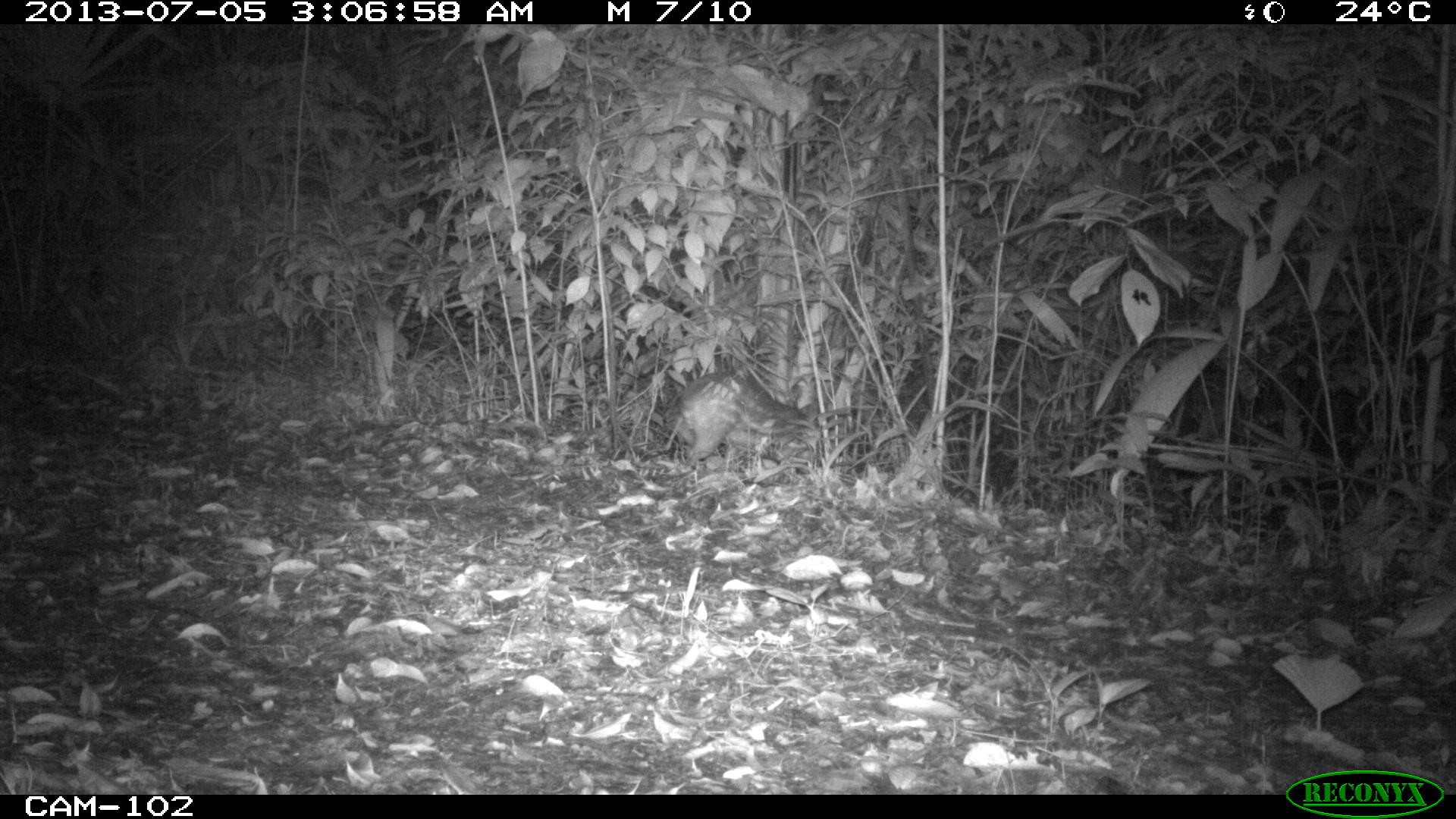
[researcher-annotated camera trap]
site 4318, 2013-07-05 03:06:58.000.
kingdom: Animalia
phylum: Chordata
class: Mammalia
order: Rodentia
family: Cuniculidae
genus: Cuniculus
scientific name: Cuniculus paca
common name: lowland paca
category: agouti paca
Agouti paca (lowland paca) (Cuniculus paca), count 1.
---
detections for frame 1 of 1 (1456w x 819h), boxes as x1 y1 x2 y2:
agouti paca: 665 368 819 477